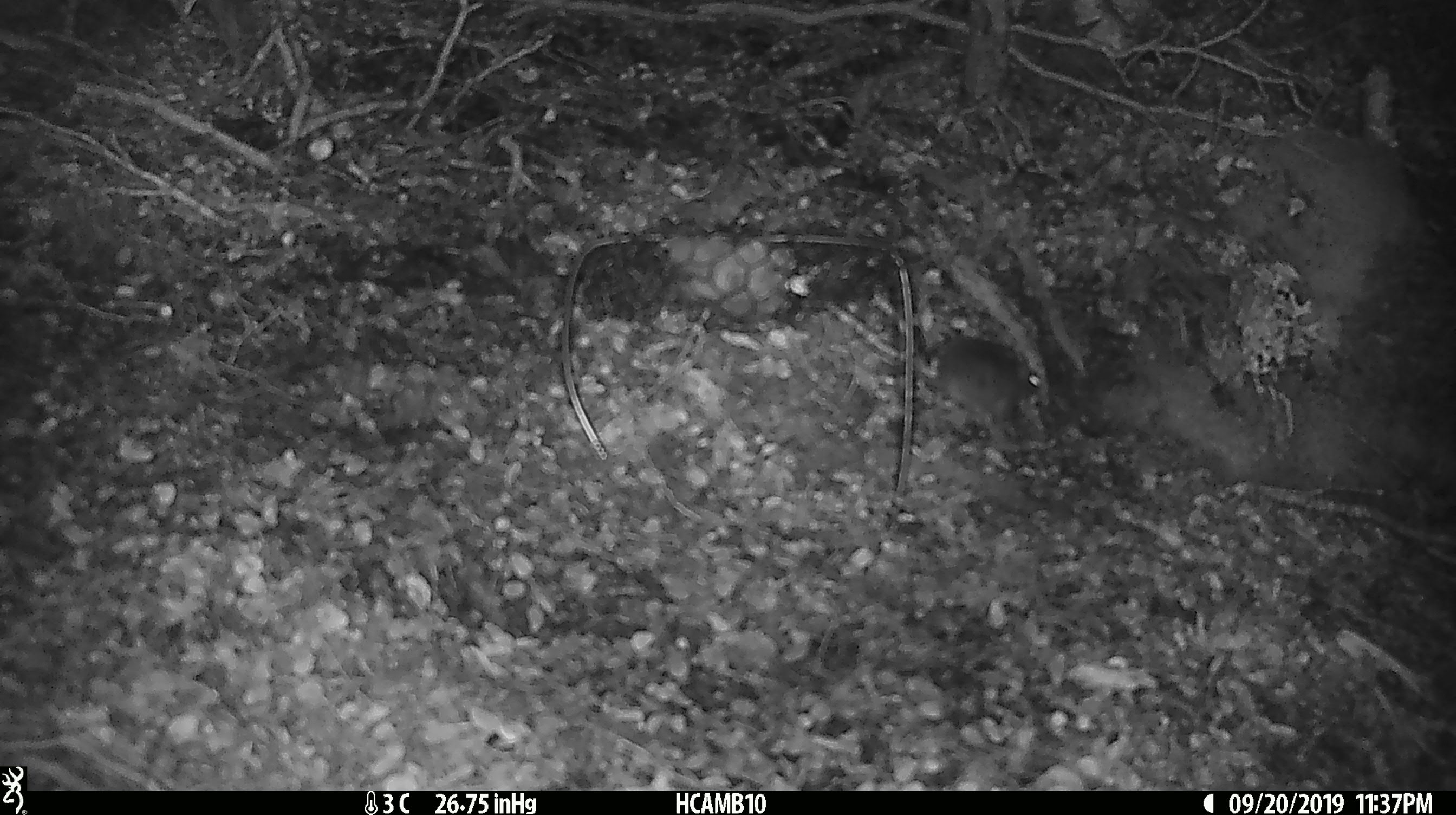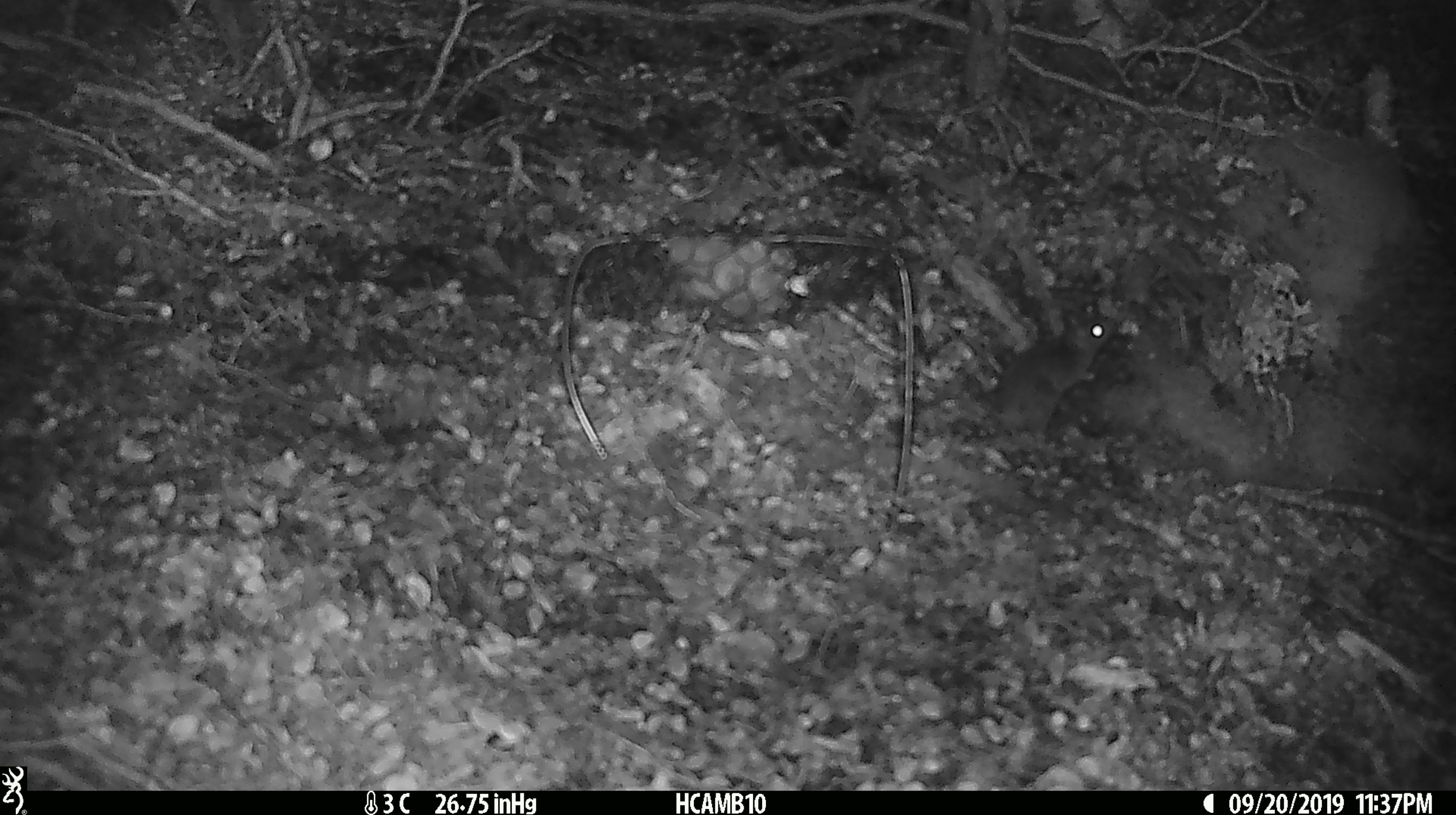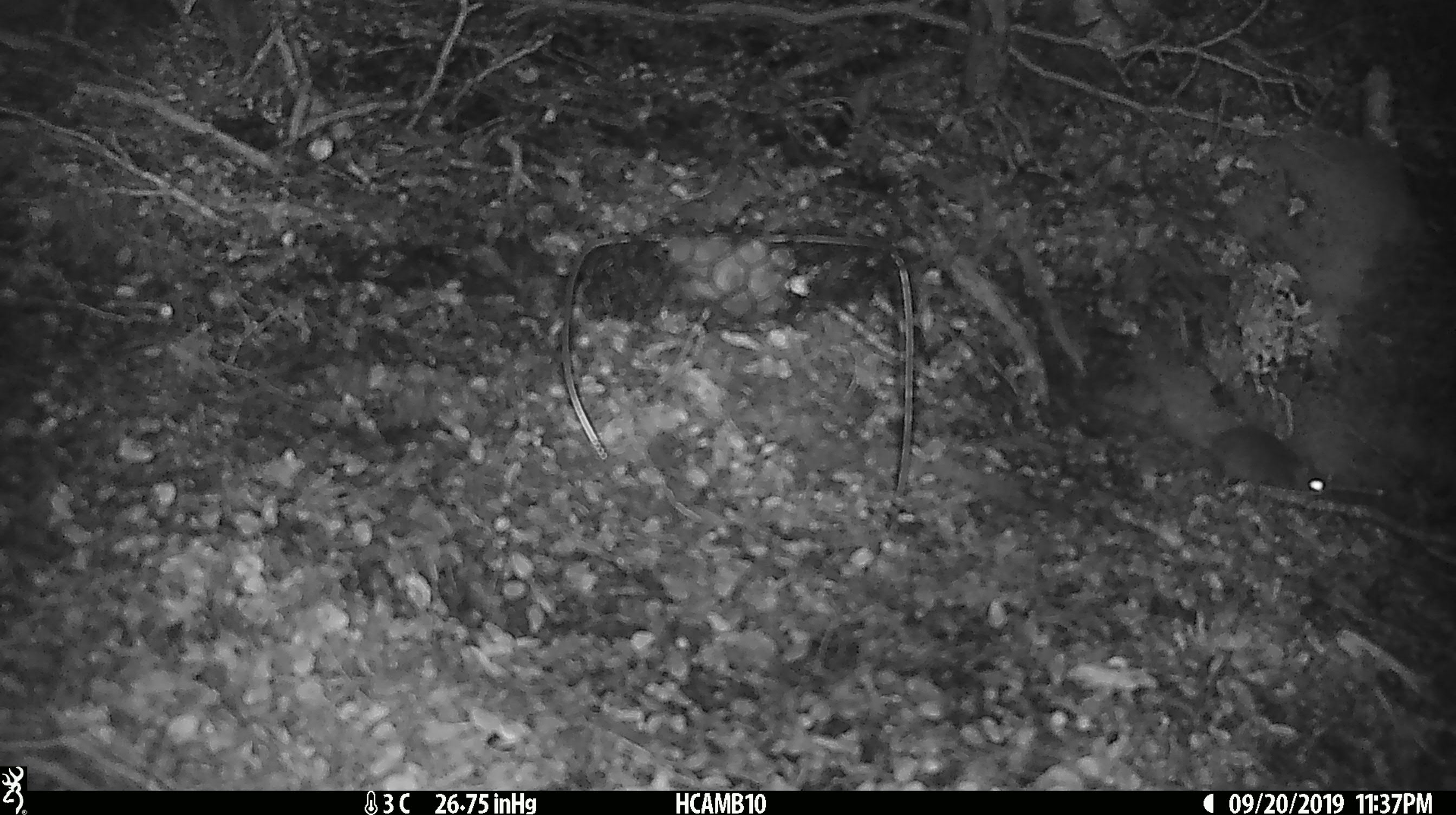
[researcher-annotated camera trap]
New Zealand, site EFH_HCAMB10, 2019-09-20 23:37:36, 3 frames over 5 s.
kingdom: Animalia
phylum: Chordata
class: Mammalia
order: Rodentia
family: Muridae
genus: Mus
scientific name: Mus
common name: mouse